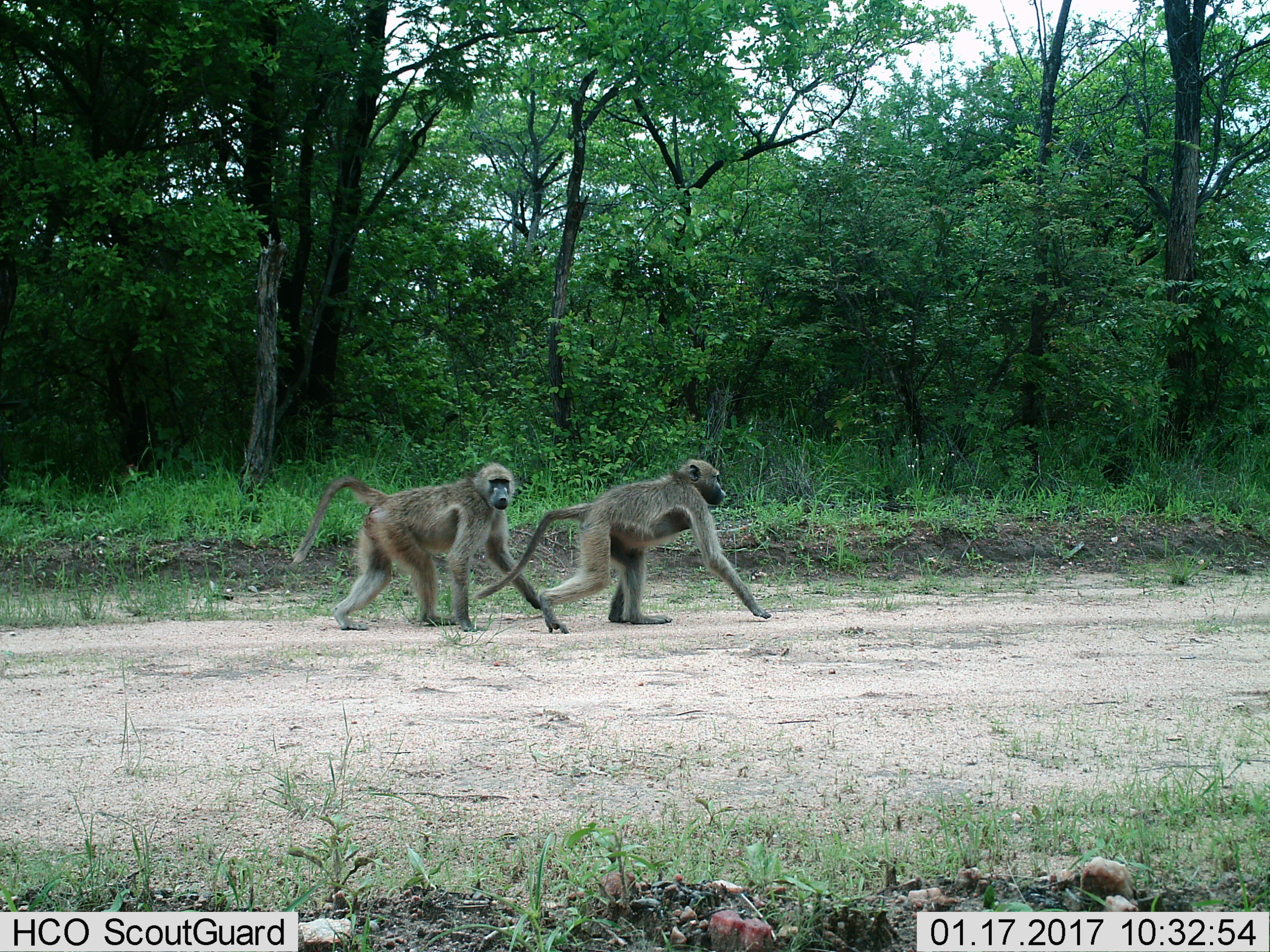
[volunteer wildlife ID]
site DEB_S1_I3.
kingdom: Animalia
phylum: Chordata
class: Mammalia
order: Primates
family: Cercopithecidae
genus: Papio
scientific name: Papio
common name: baboon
Baboon (Papio), count 2. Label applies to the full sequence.